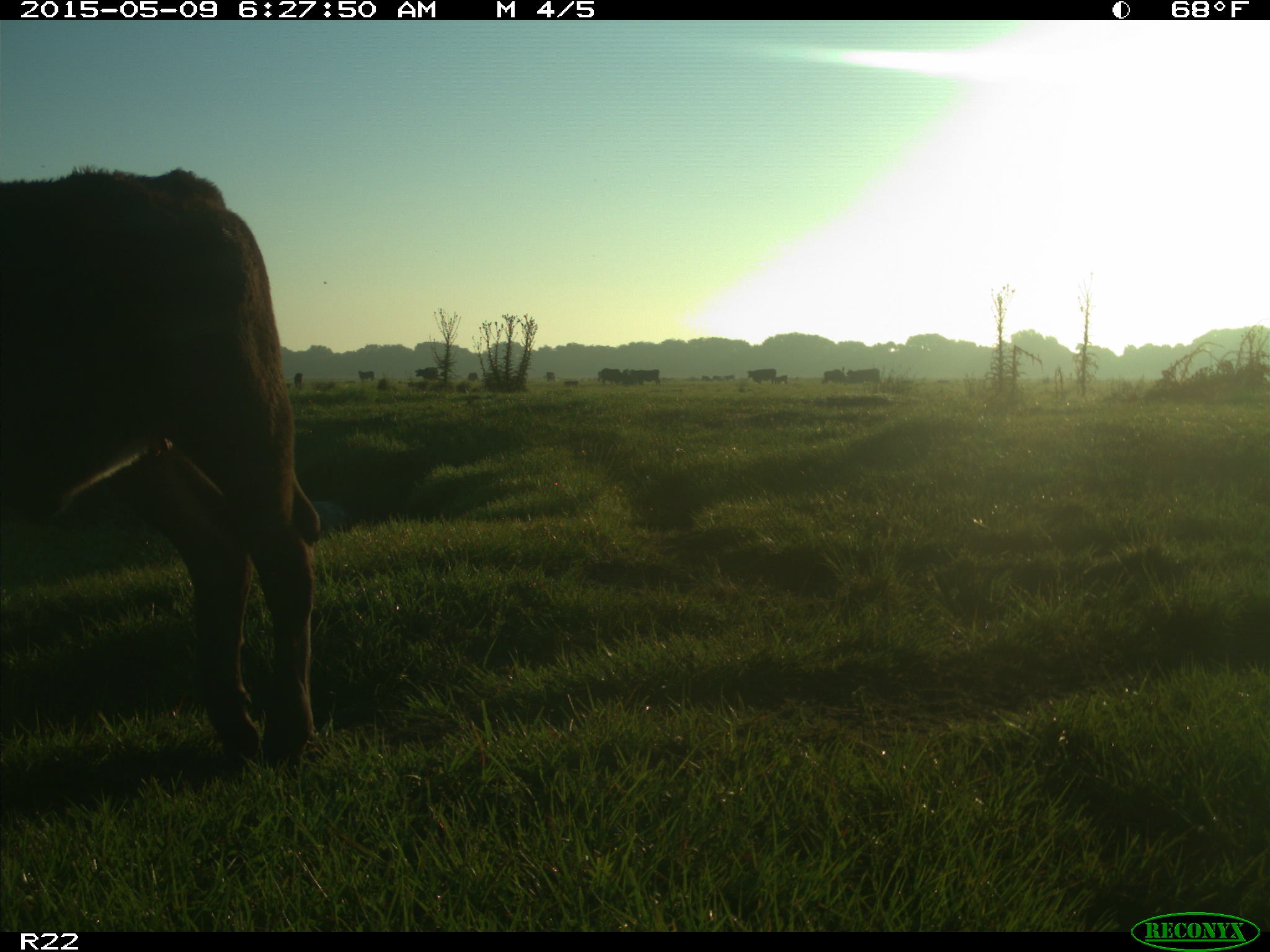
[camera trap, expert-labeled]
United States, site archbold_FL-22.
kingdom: Animalia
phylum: Chordata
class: Mammalia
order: Artiodactyla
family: Bovidae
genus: Bos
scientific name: Bos taurus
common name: domestic cow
Bos taurus (domestic cow).